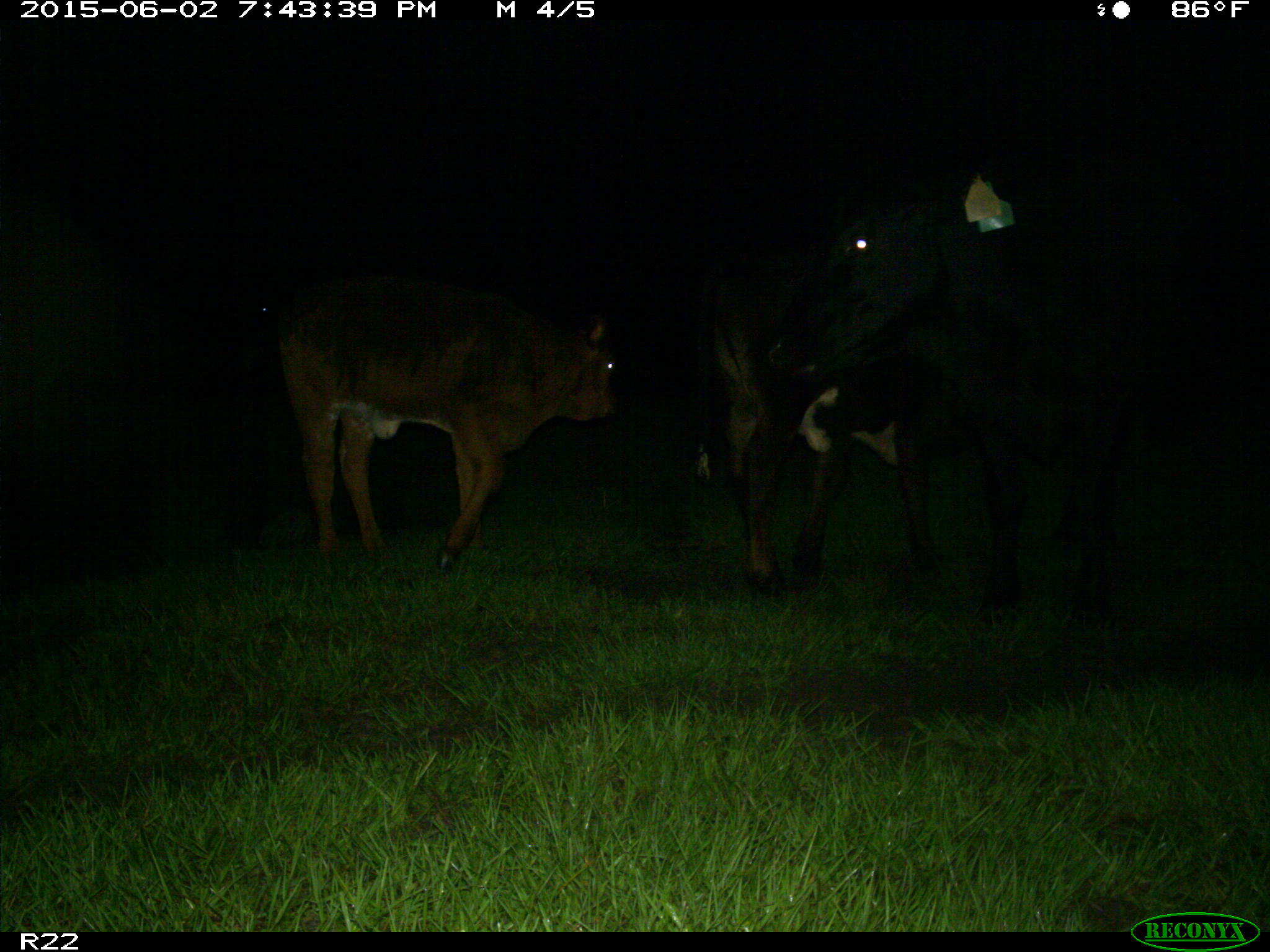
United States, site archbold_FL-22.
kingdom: Animalia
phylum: Chordata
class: Mammalia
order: Artiodactyla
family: Bovidae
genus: Bos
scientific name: Bos taurus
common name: domestic cow